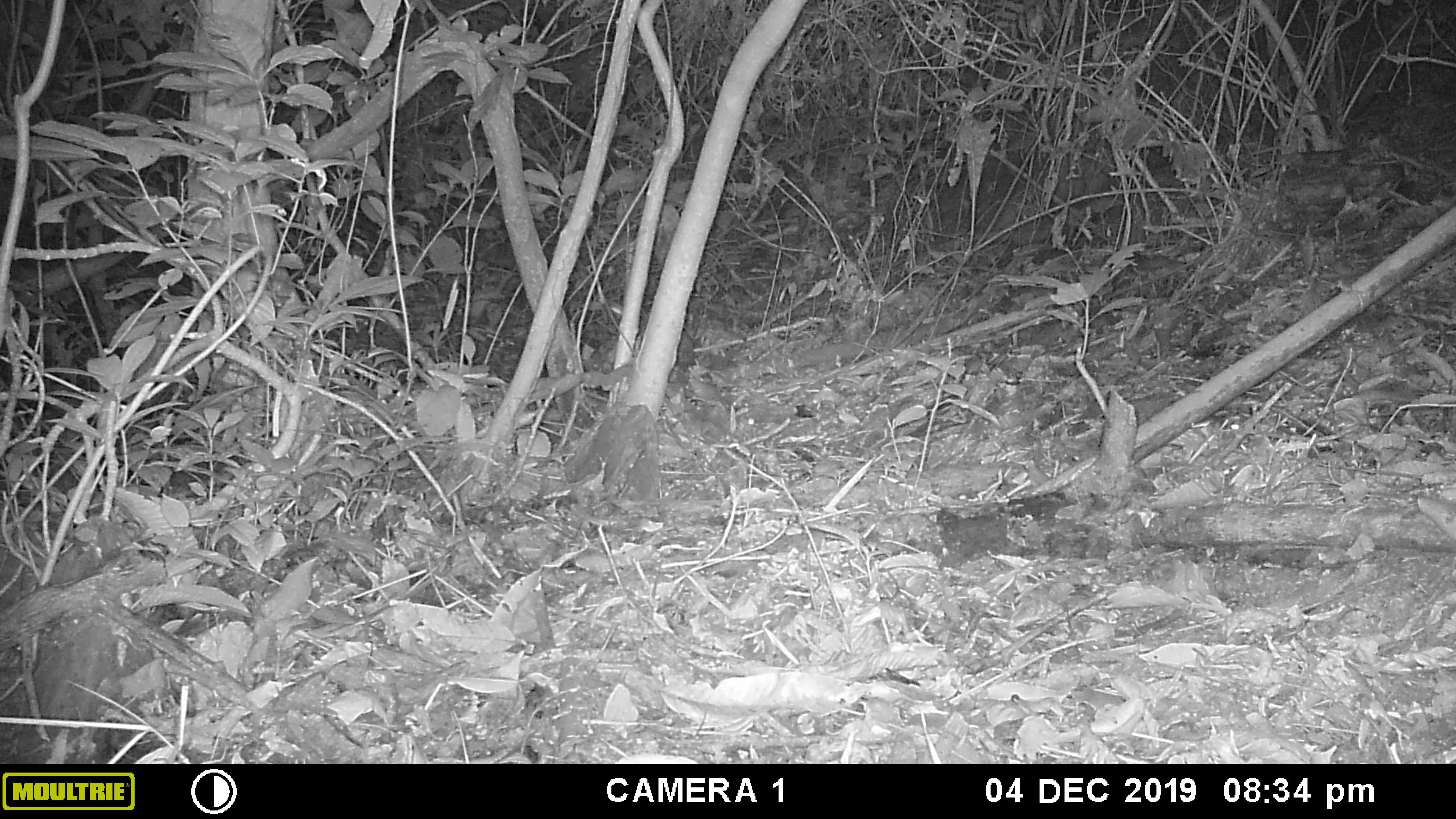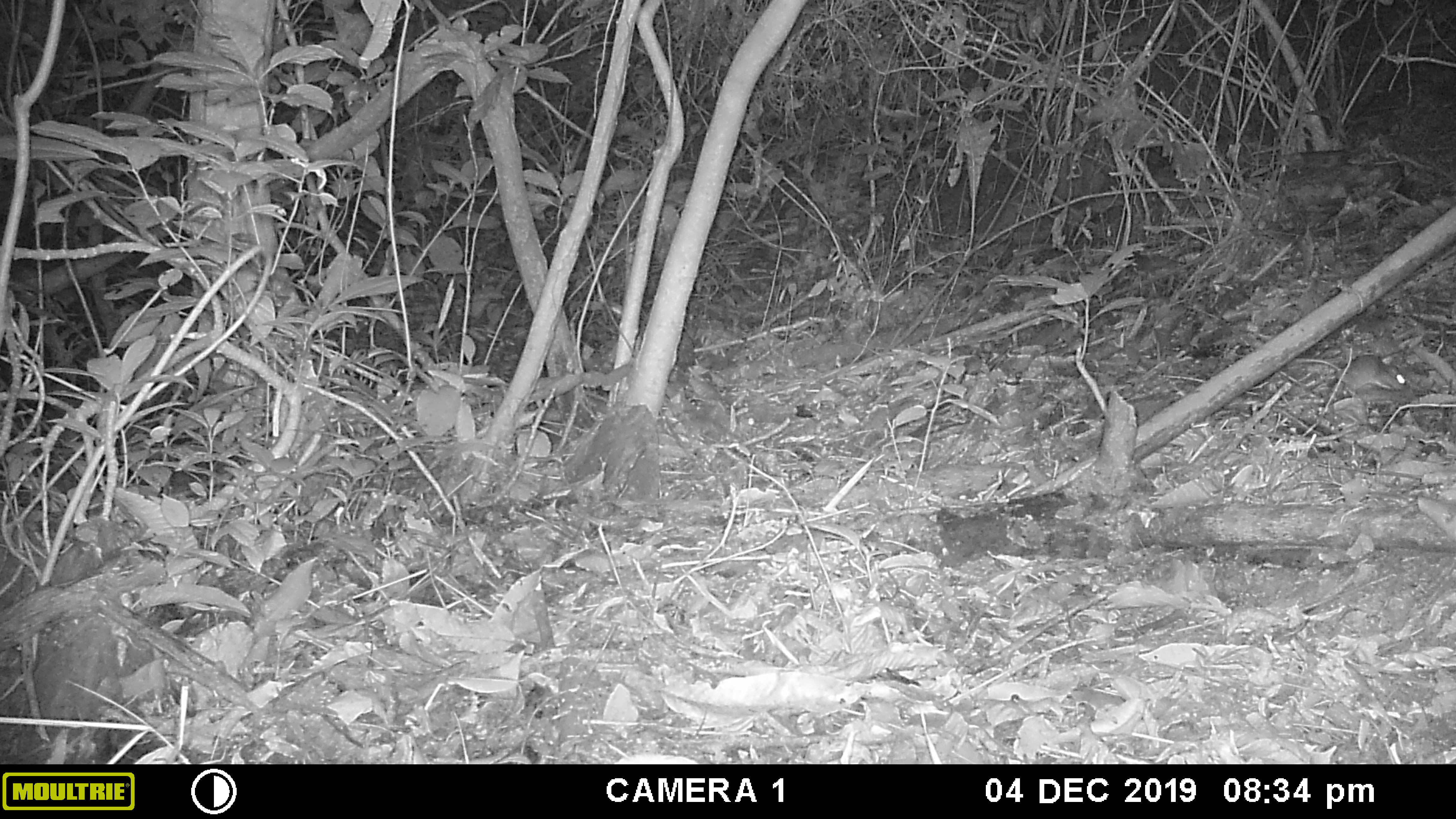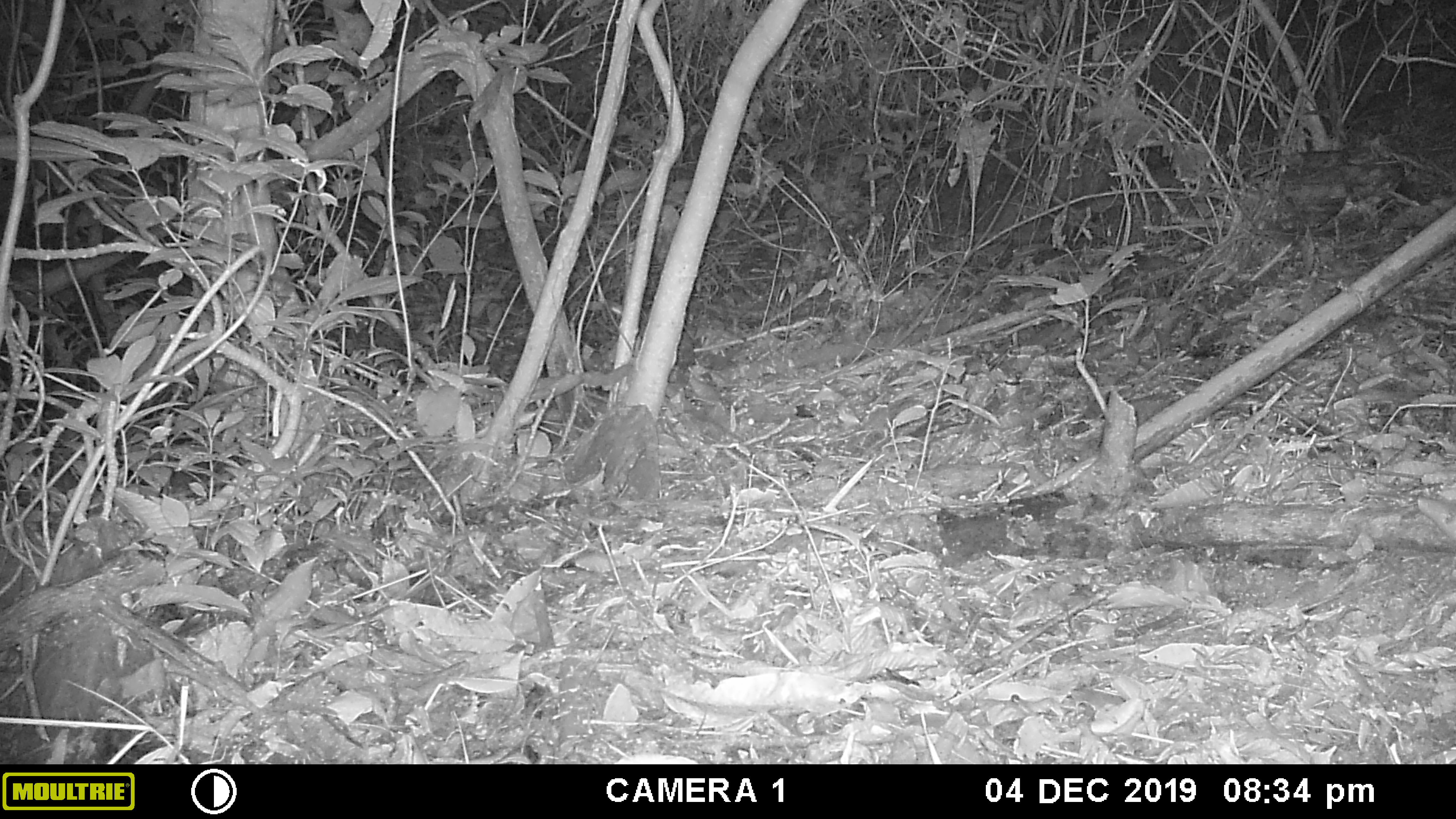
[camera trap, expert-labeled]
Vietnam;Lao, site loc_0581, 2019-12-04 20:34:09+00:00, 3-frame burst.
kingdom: Animalia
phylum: Chordata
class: Mammalia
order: Rodentia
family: Muridae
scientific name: Muridae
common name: old-world mice and rats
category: unidentified murid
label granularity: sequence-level